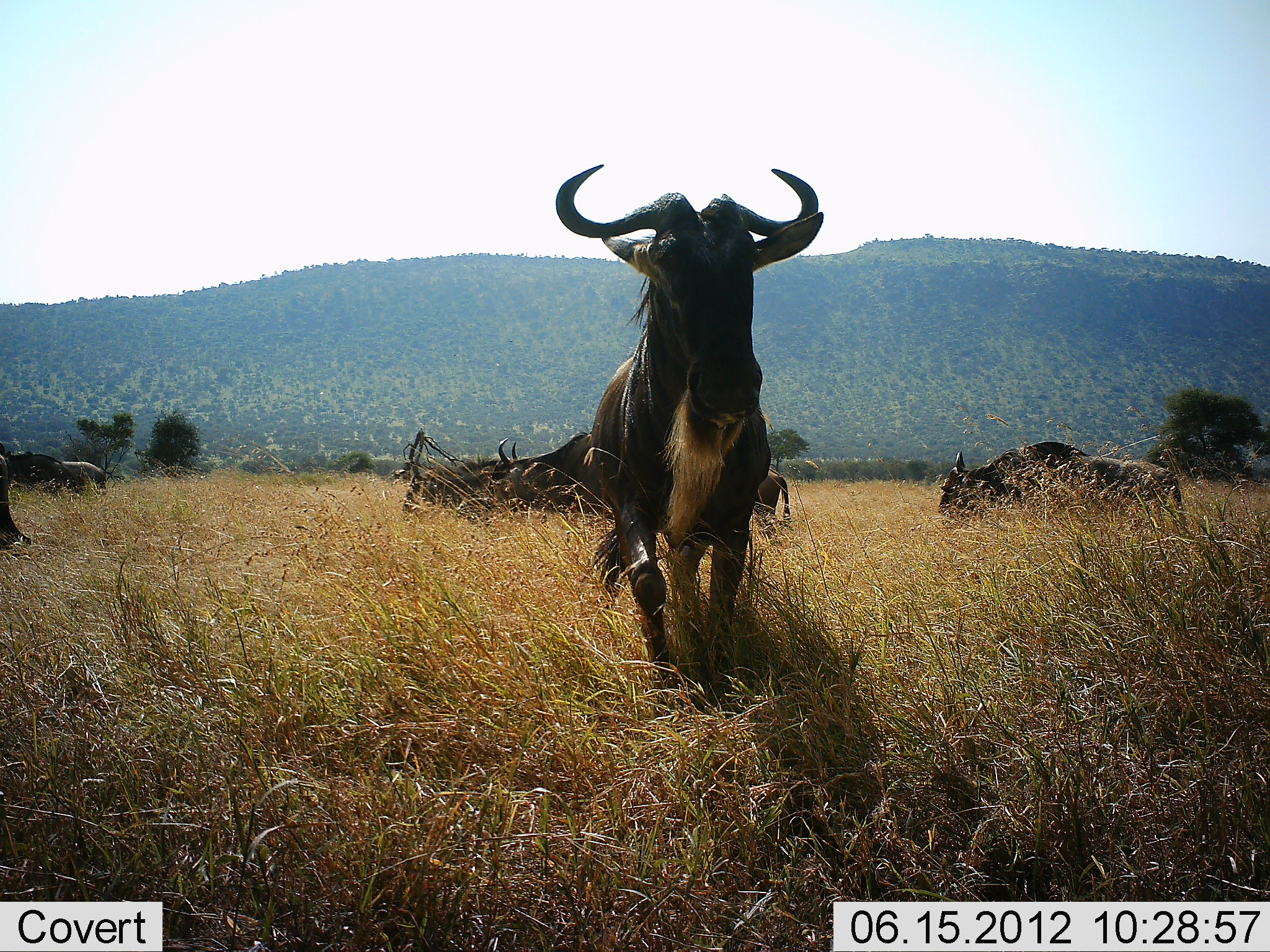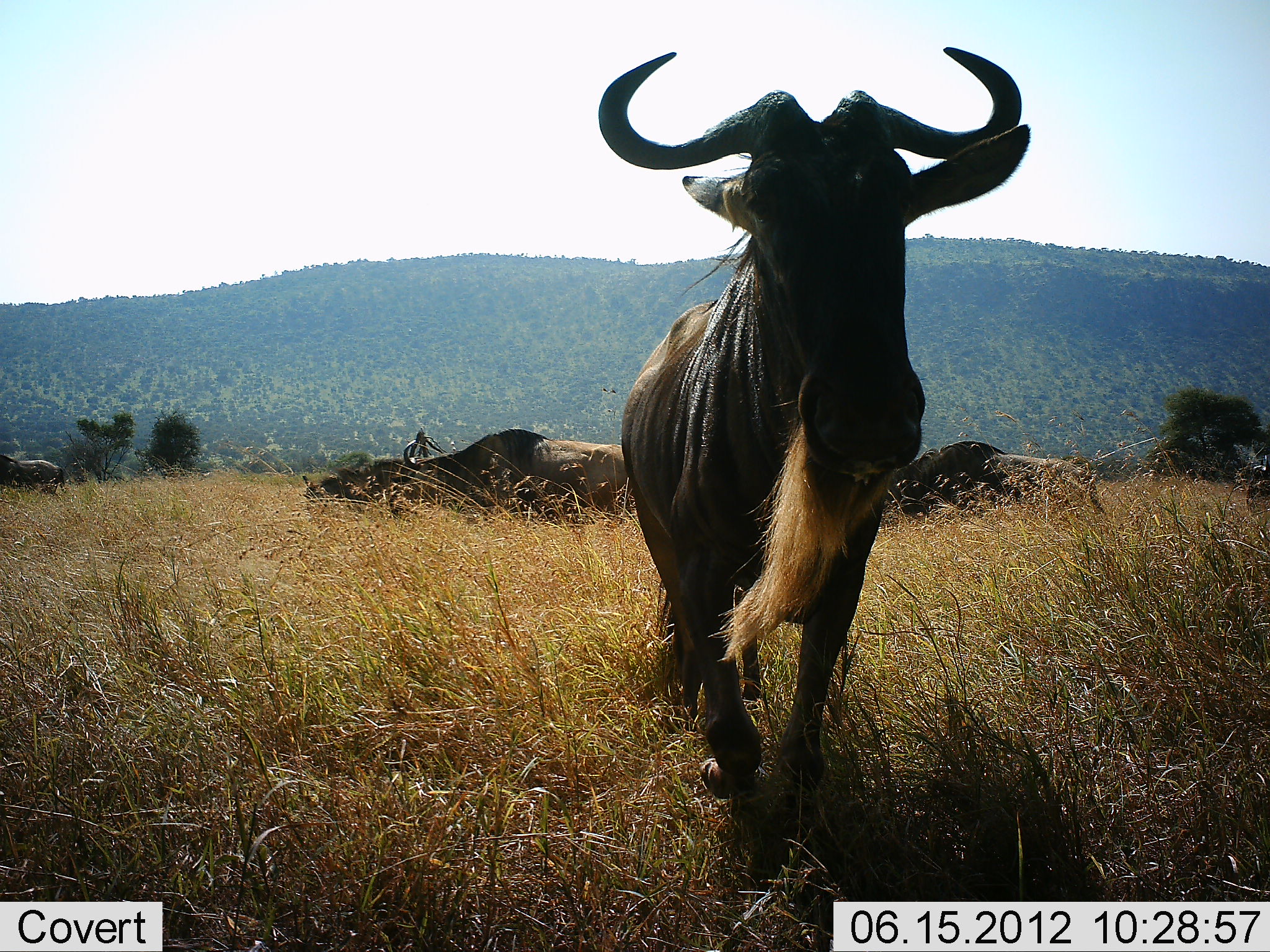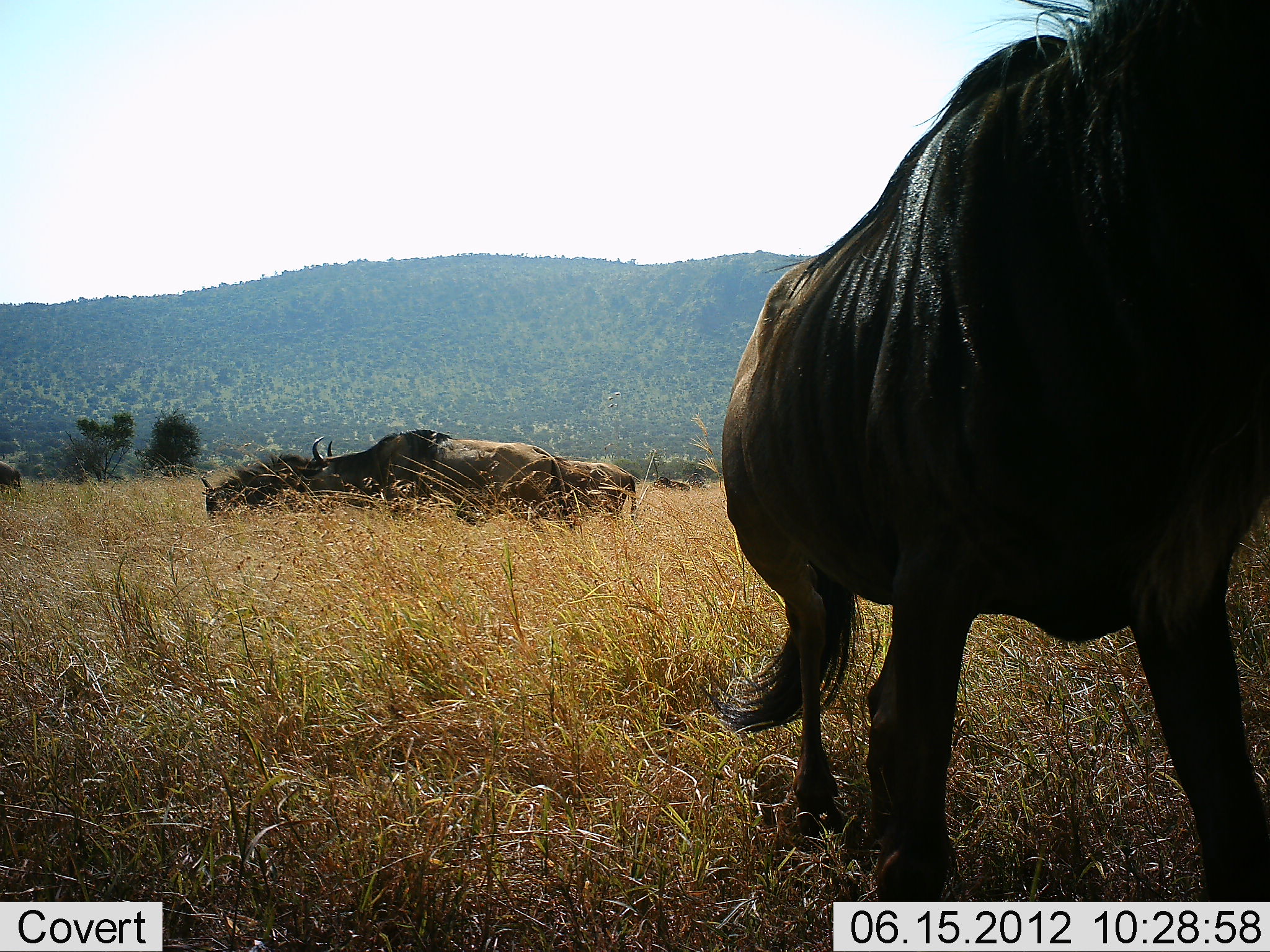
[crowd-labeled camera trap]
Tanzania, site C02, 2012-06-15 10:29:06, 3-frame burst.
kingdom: Animalia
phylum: Chordata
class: Mammalia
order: Artiodactyla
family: Bovidae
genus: Connochaetes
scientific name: Connochaetes taurinus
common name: blue wildebeest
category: wildebeest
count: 5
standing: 20%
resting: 10%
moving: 100%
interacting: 0%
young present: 10%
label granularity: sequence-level